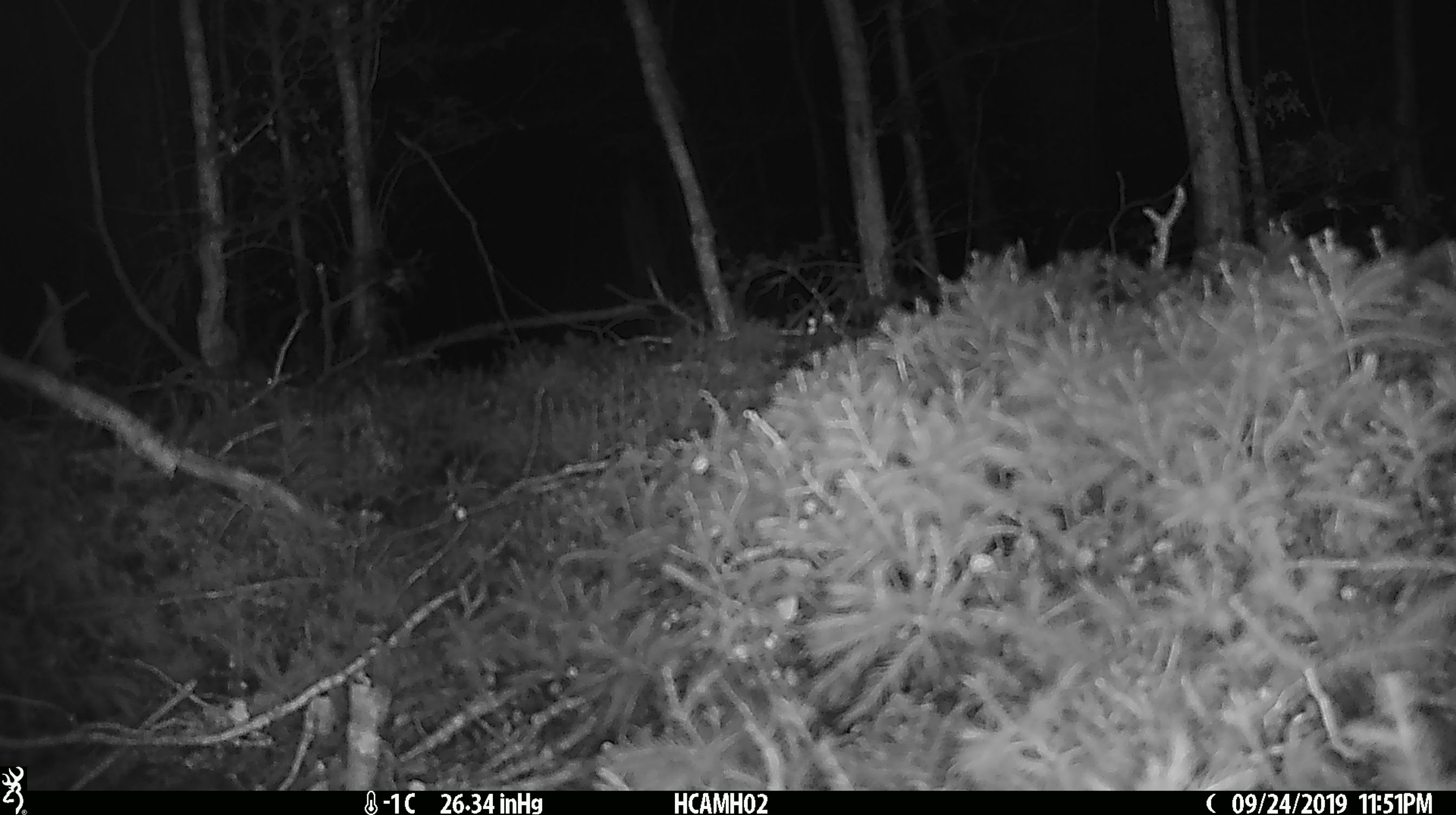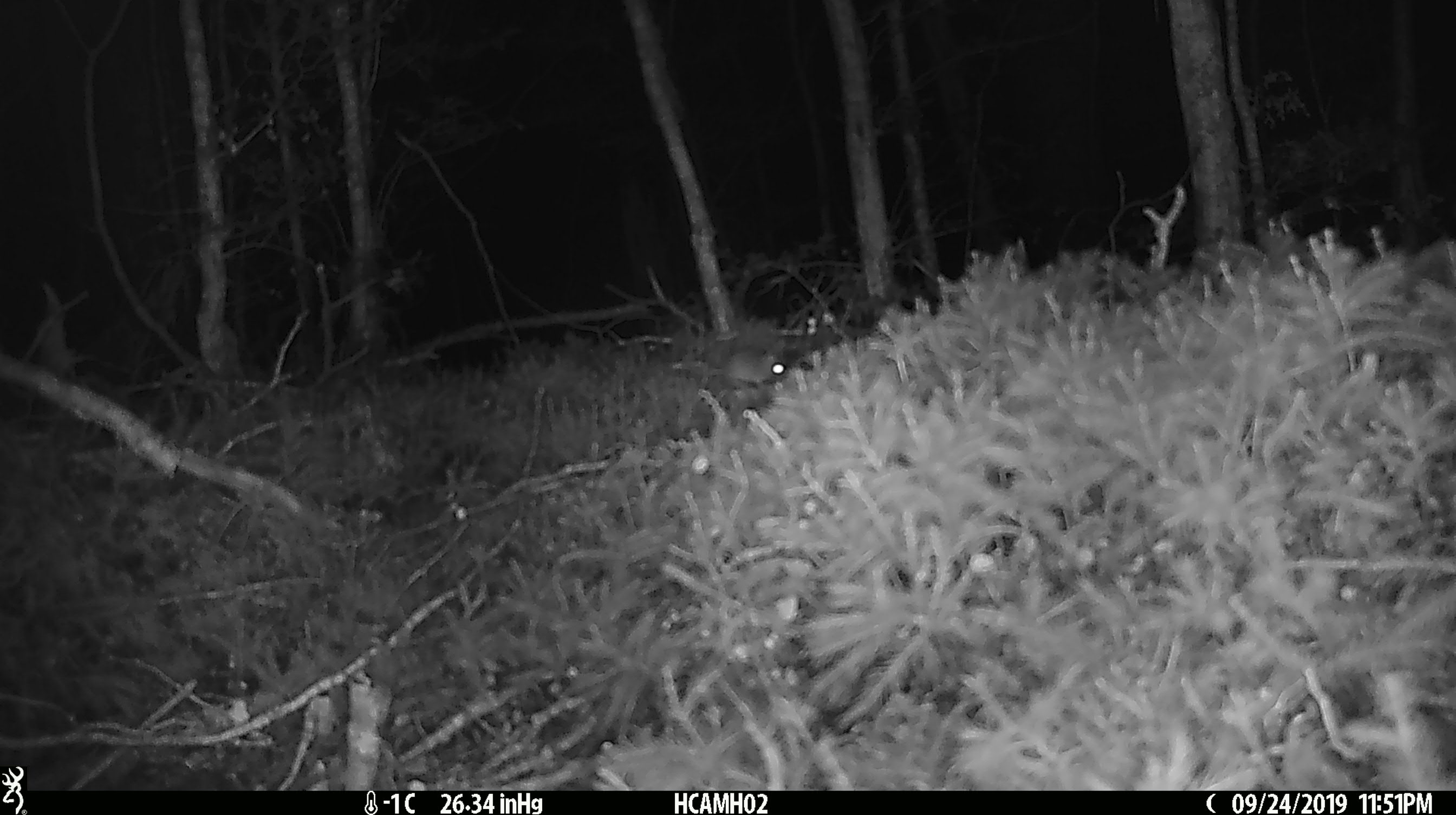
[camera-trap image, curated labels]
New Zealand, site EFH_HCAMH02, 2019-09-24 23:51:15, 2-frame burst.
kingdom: Animalia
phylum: Chordata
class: Mammalia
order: Rodentia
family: Muridae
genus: Mus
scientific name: Mus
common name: mouse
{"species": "mouse (Mus)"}